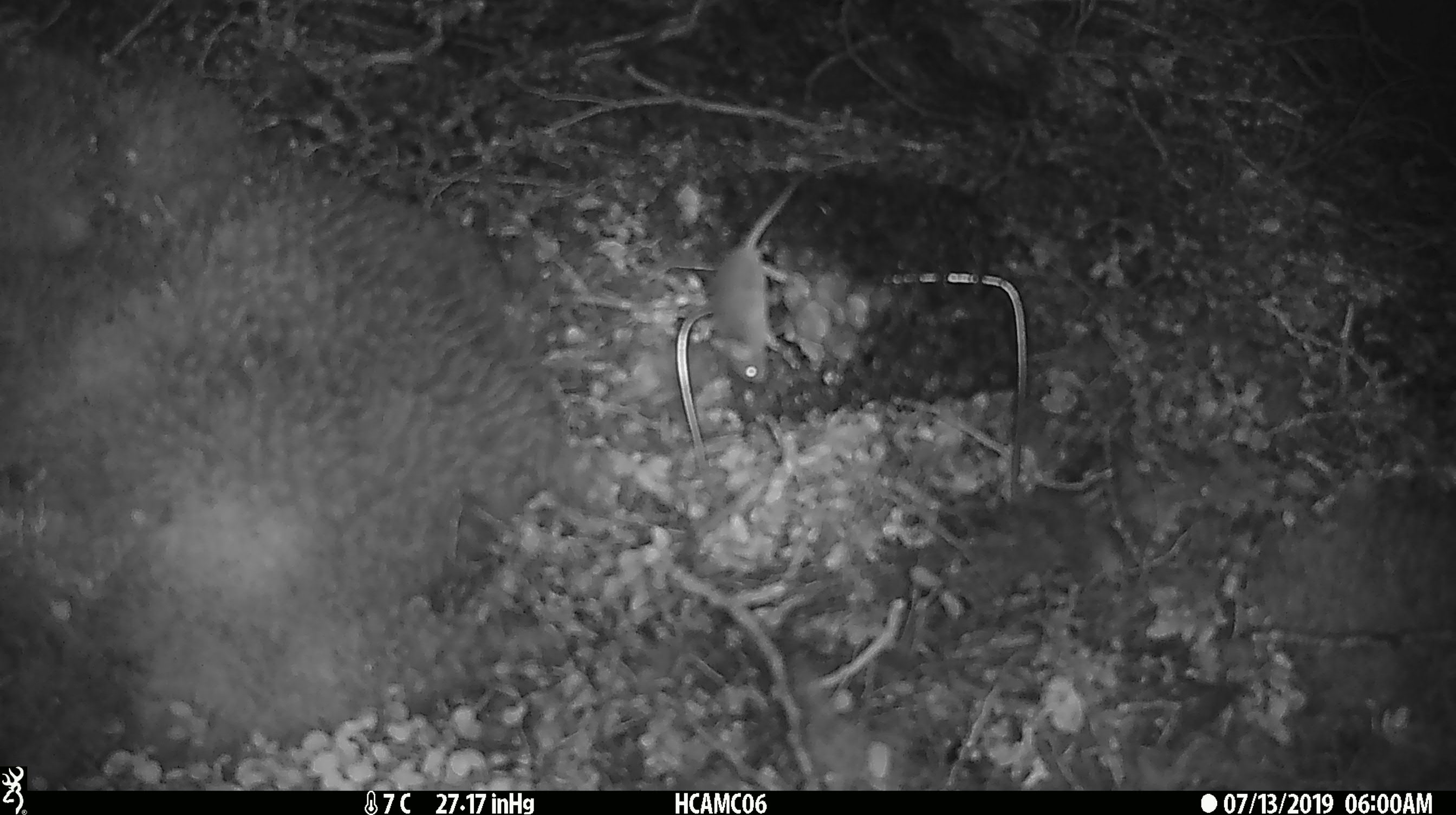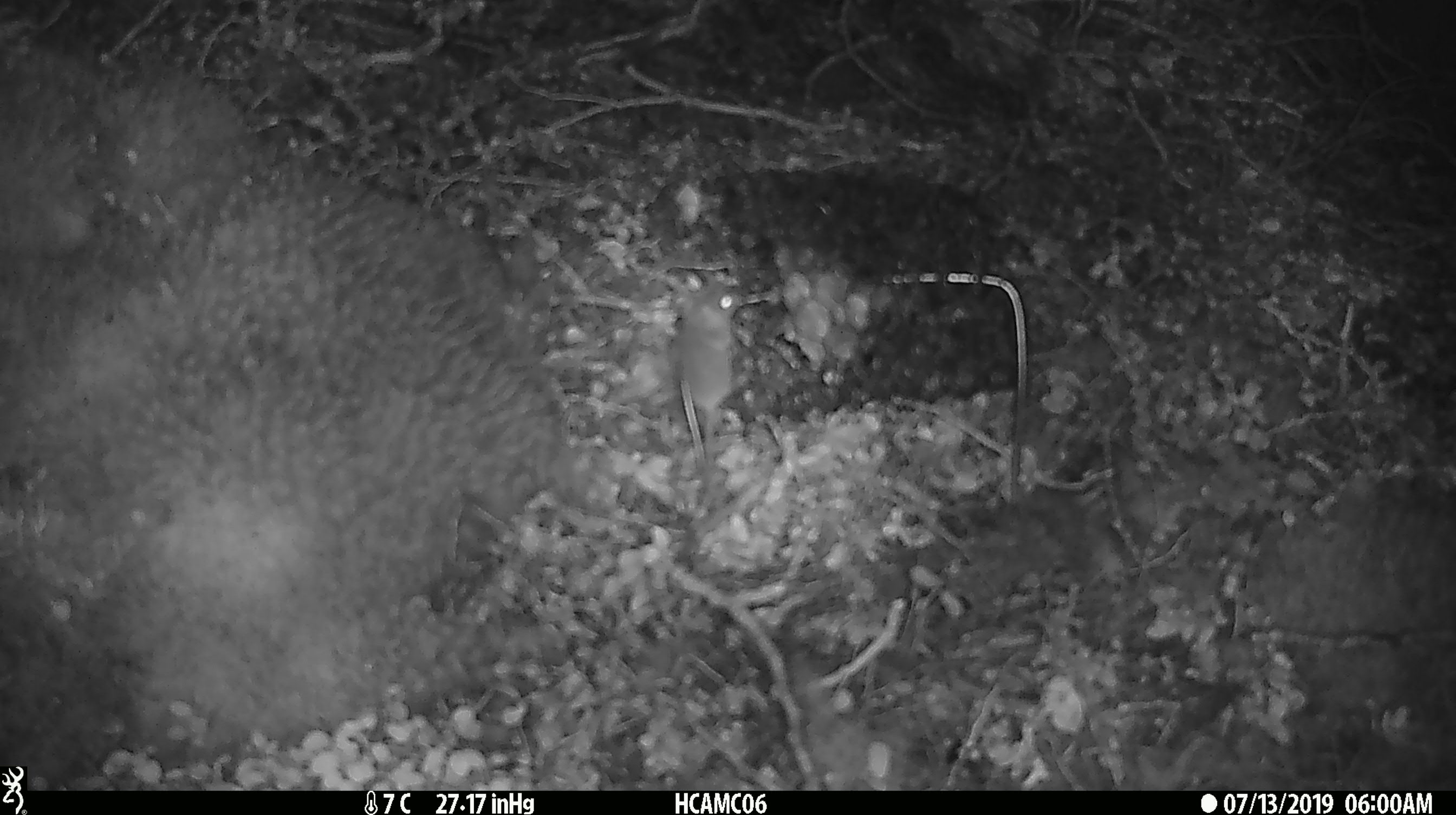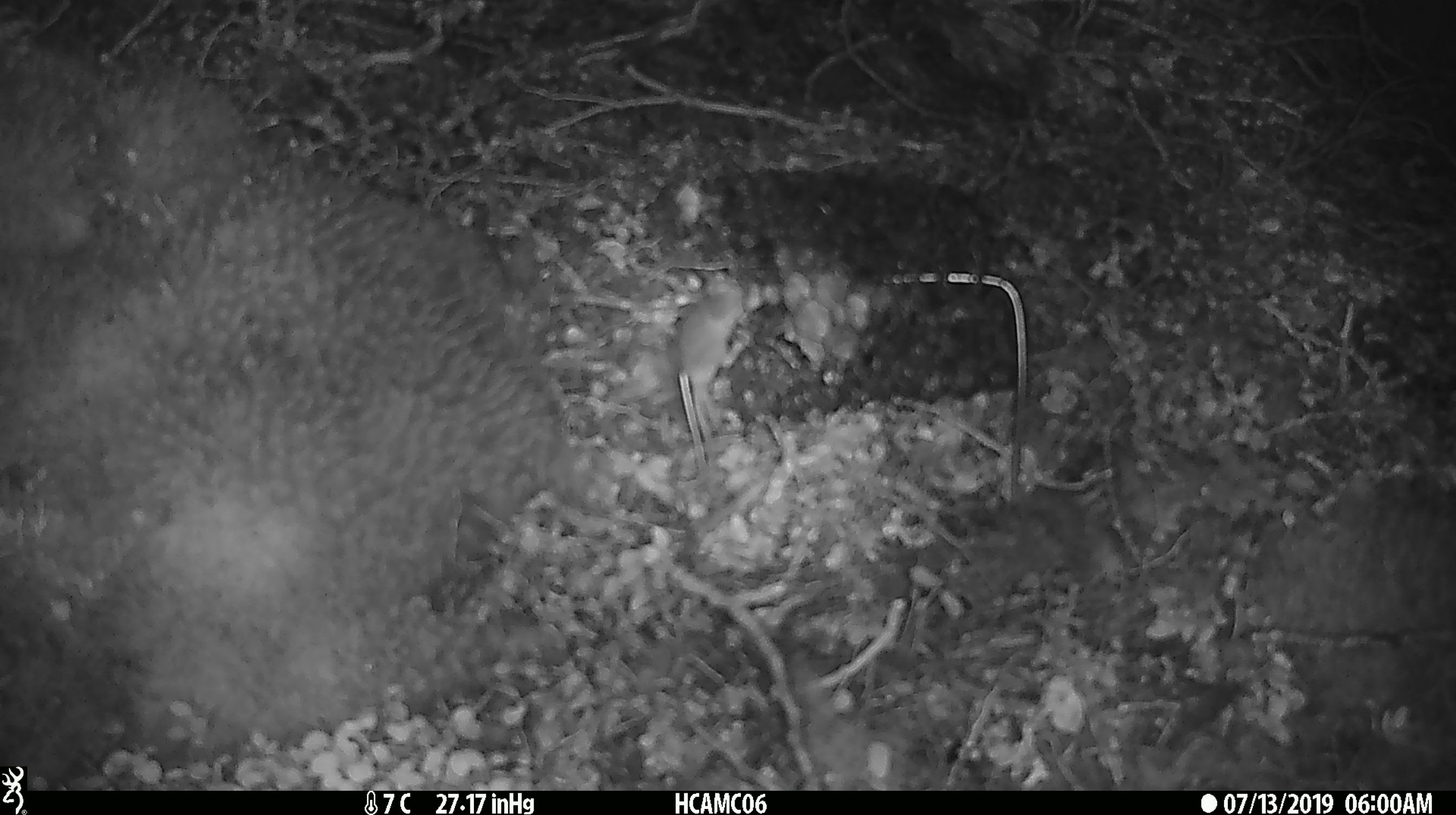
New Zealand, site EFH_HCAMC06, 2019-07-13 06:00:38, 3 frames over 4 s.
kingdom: Animalia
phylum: Chordata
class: Mammalia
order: Rodentia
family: Muridae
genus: Mus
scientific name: Mus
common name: mouse